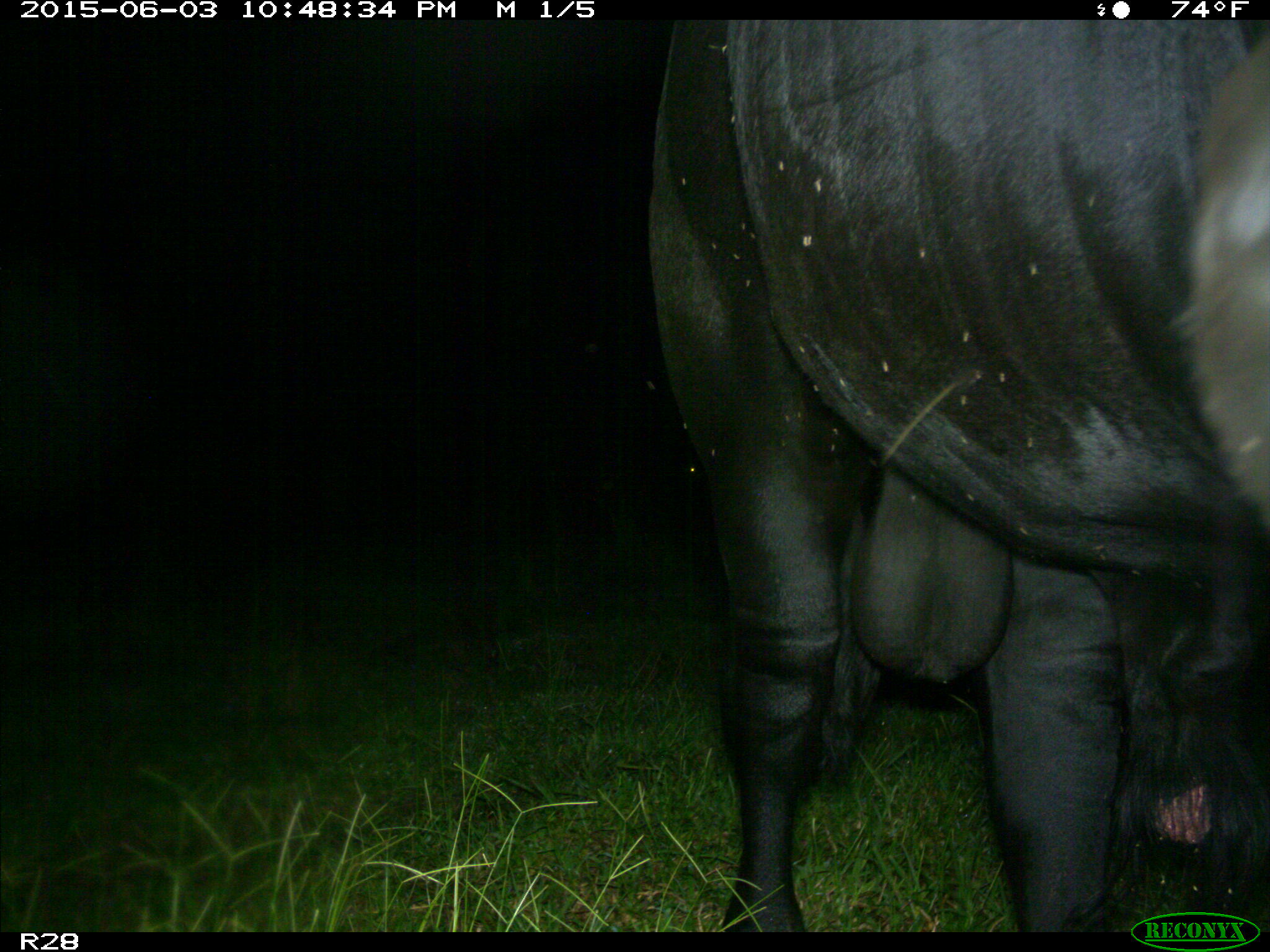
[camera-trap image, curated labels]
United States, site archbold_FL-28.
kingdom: Animalia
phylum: Chordata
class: Mammalia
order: Artiodactyla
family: Bovidae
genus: Bos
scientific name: Bos taurus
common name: domestic cow